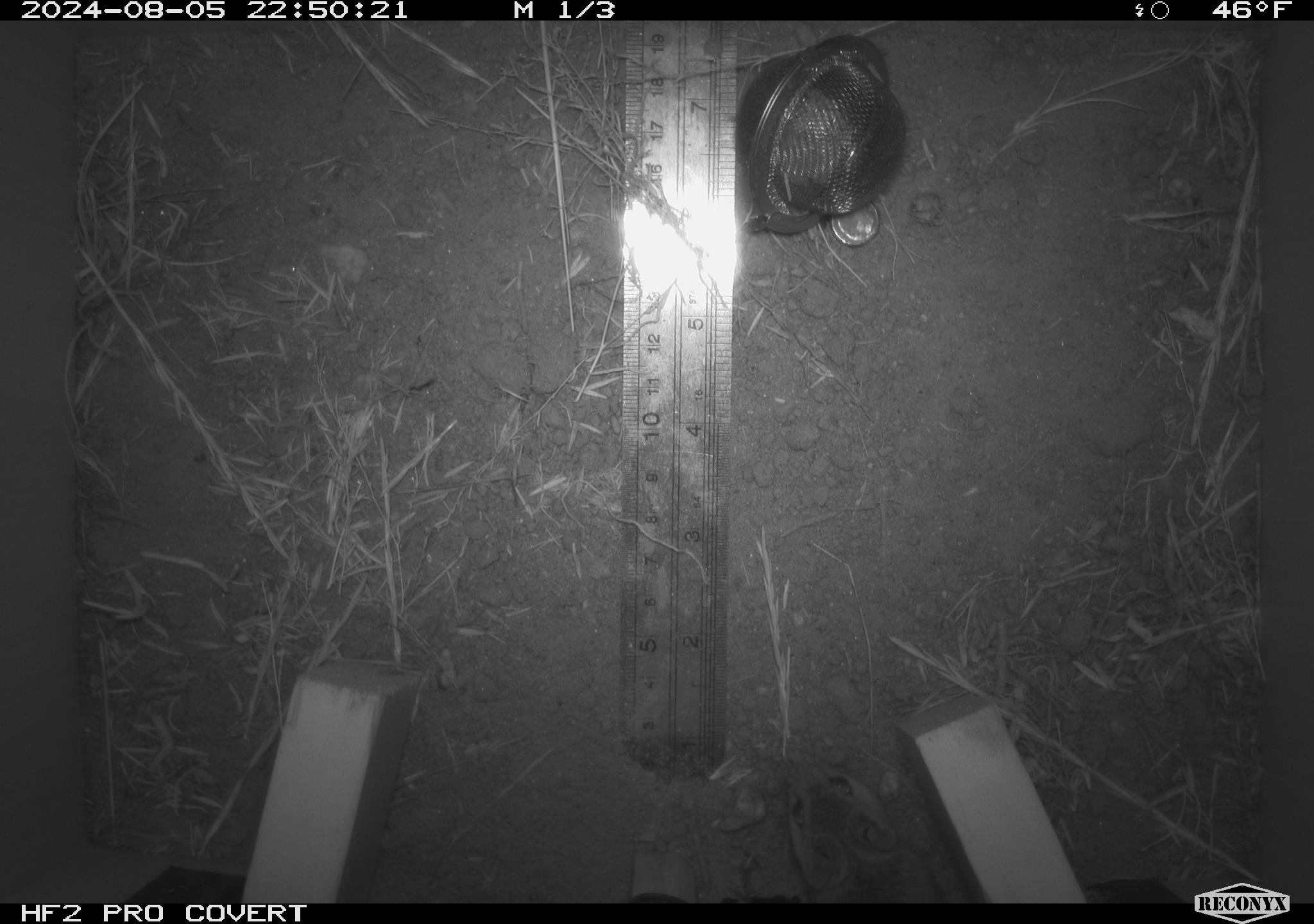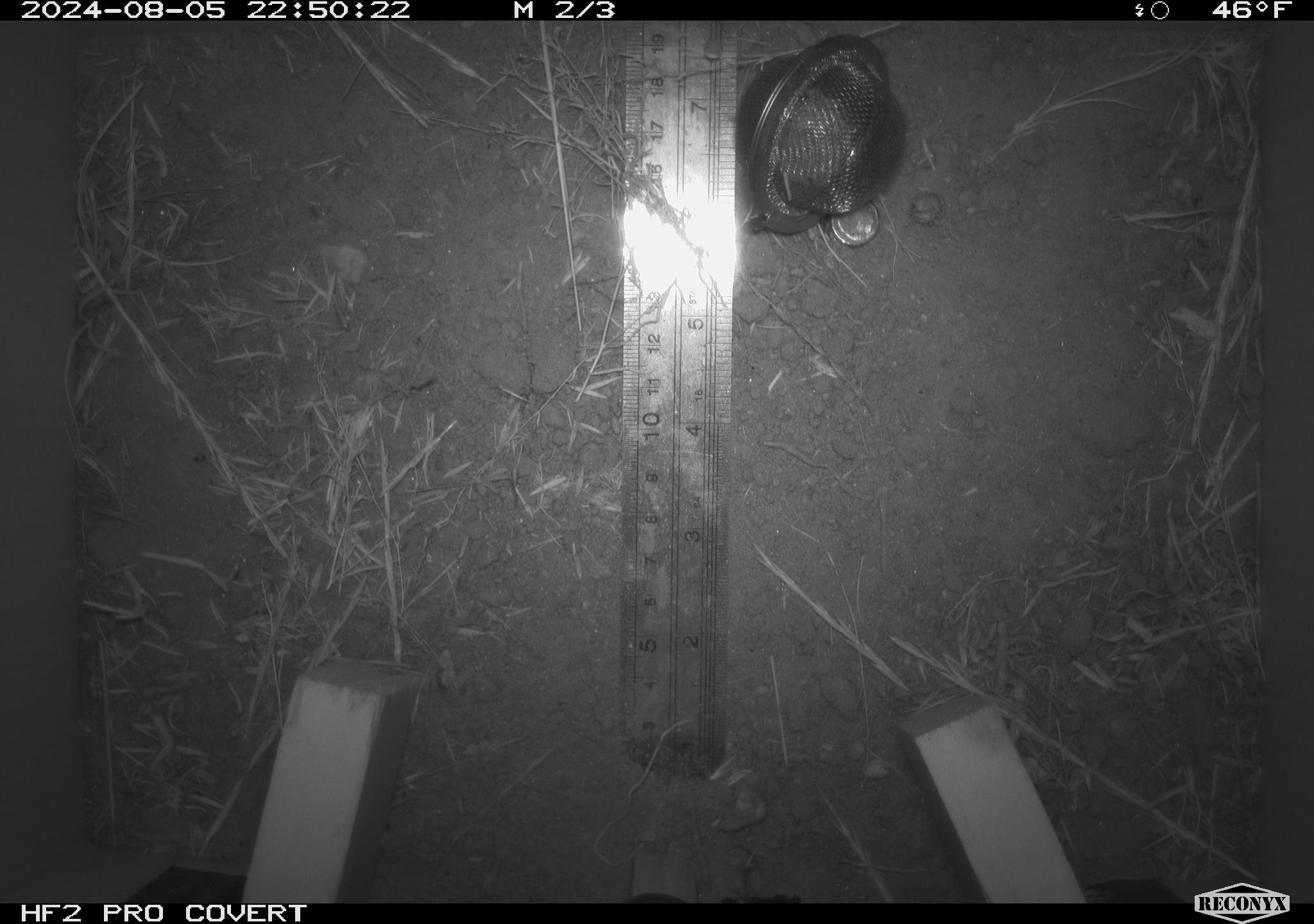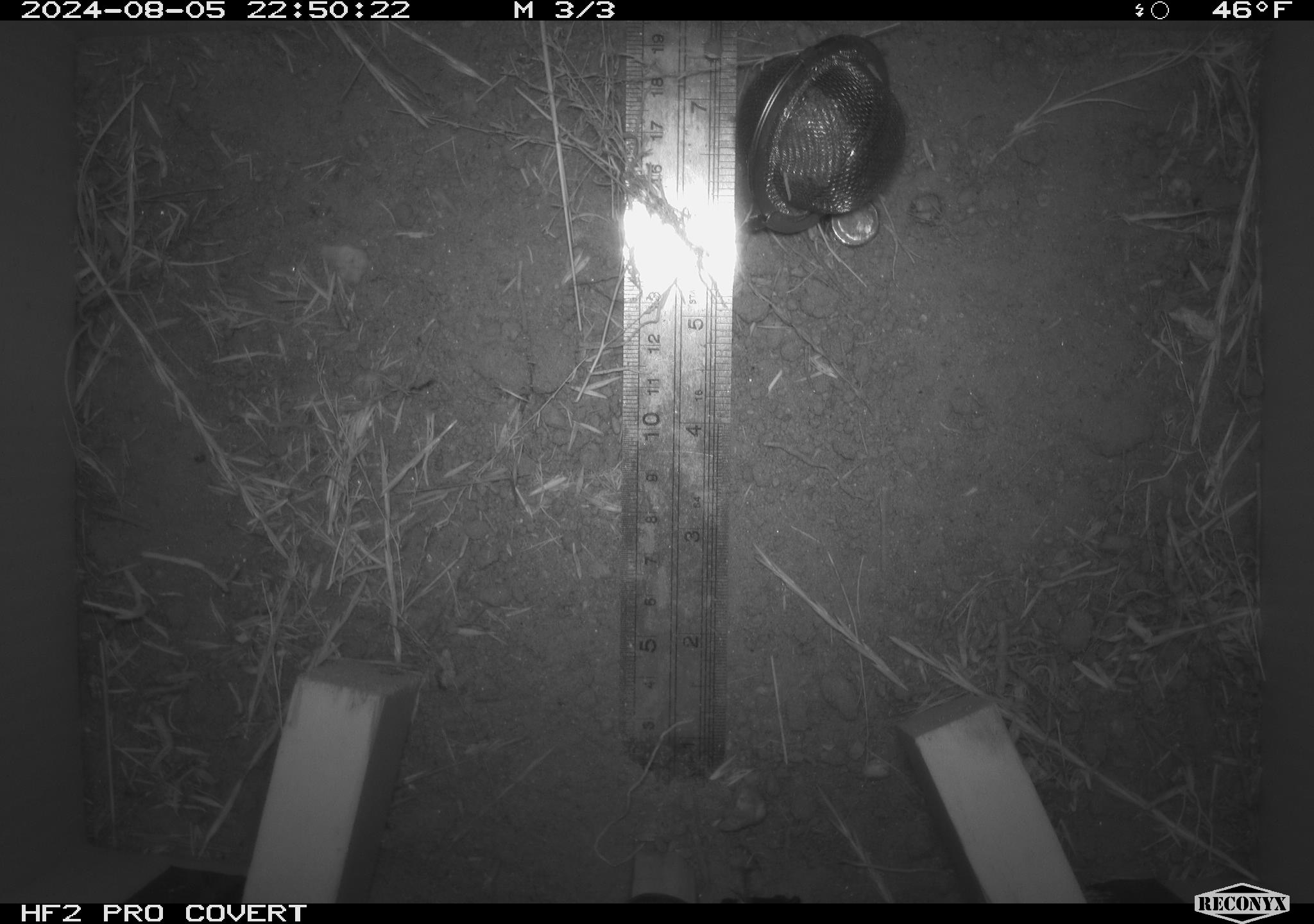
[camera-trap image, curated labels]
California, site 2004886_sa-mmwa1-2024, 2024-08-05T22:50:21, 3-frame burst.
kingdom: Animalia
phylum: Chordata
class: Mammalia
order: Rodentia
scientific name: Rodentia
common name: mouse species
Mouse species (Rodentia).